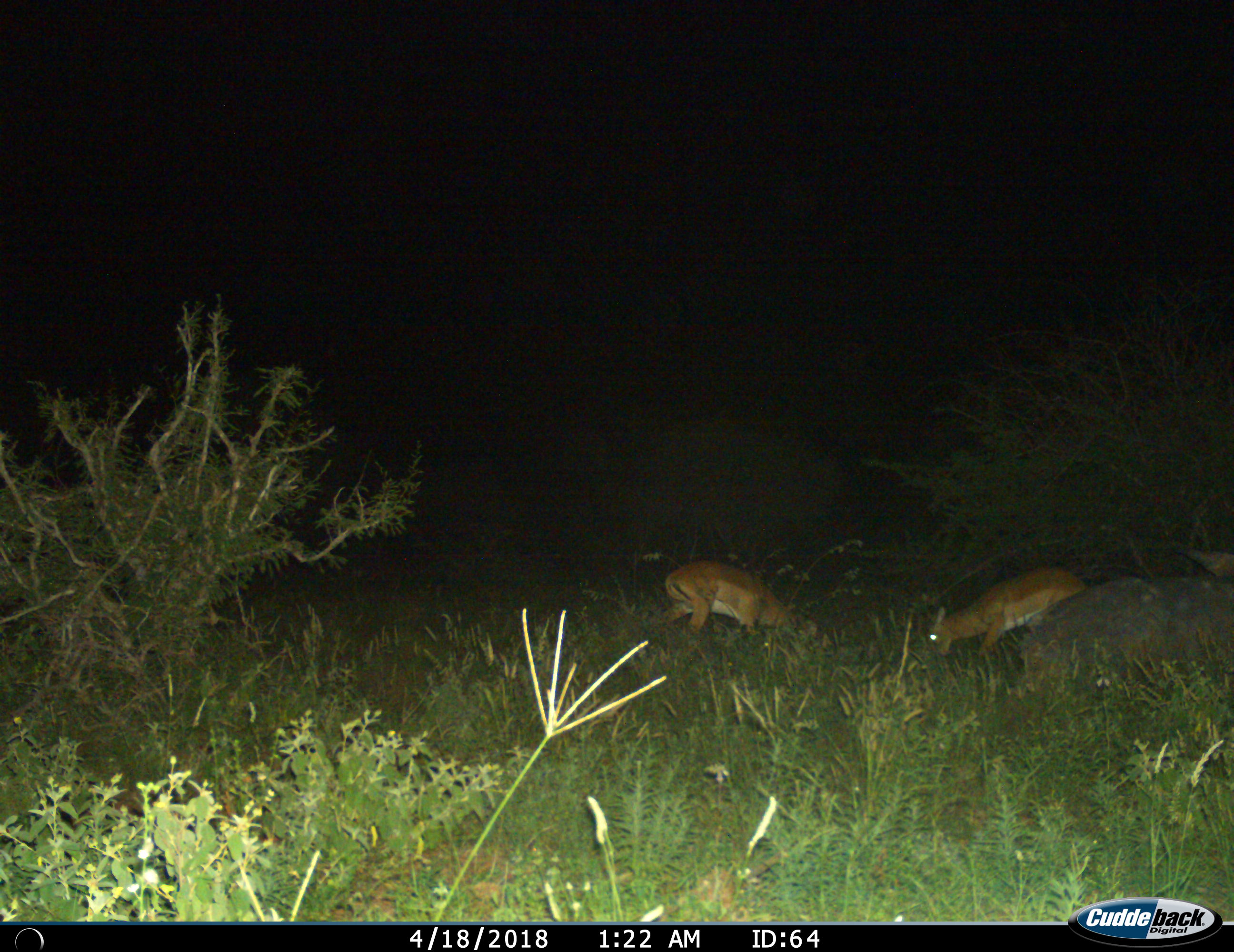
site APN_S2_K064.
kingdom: Animalia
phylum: Chordata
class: Mammalia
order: Artiodactyla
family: Bovidae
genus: Aepyceros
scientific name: Aepyceros melampus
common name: impala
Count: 2.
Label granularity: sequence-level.